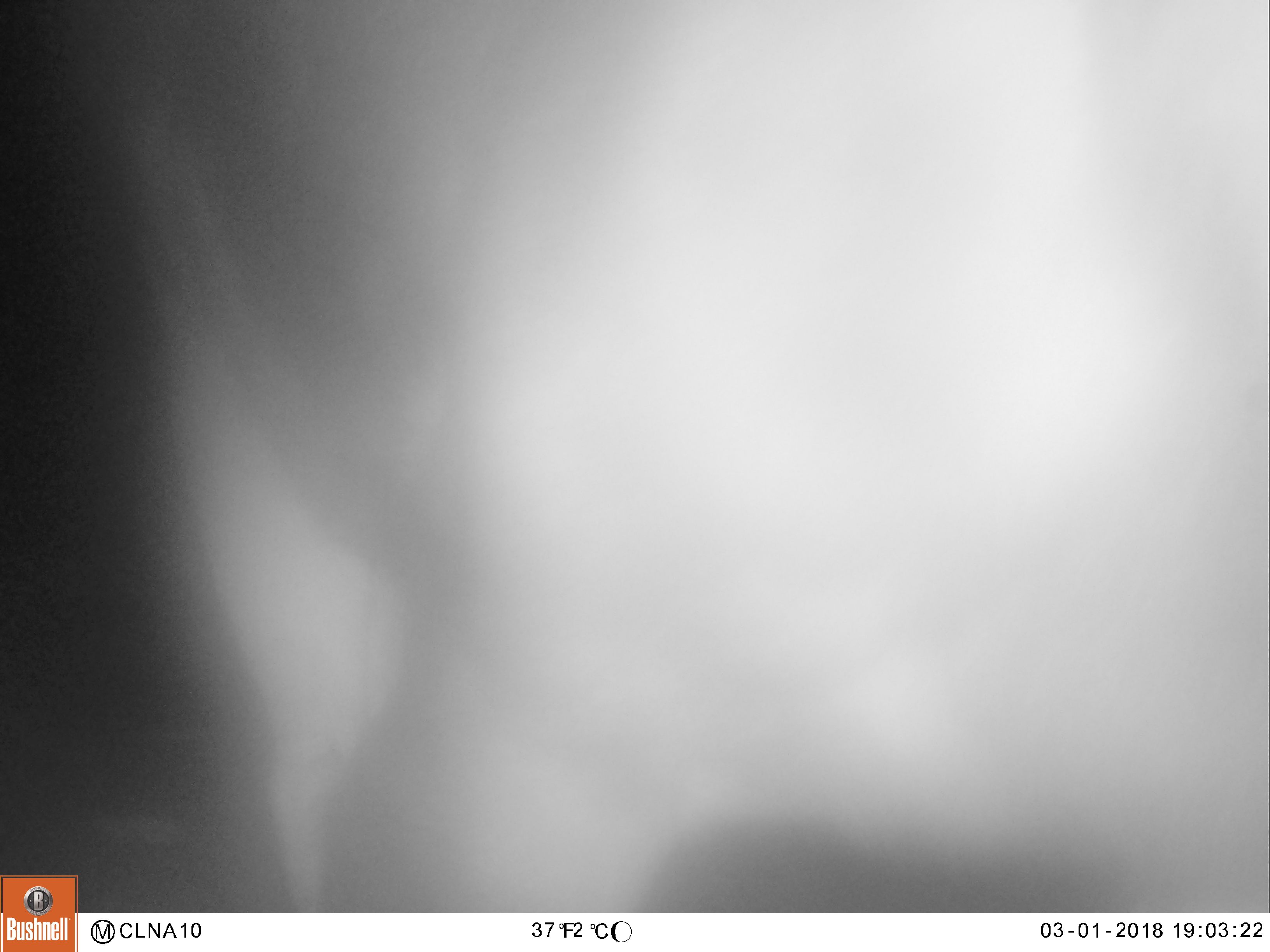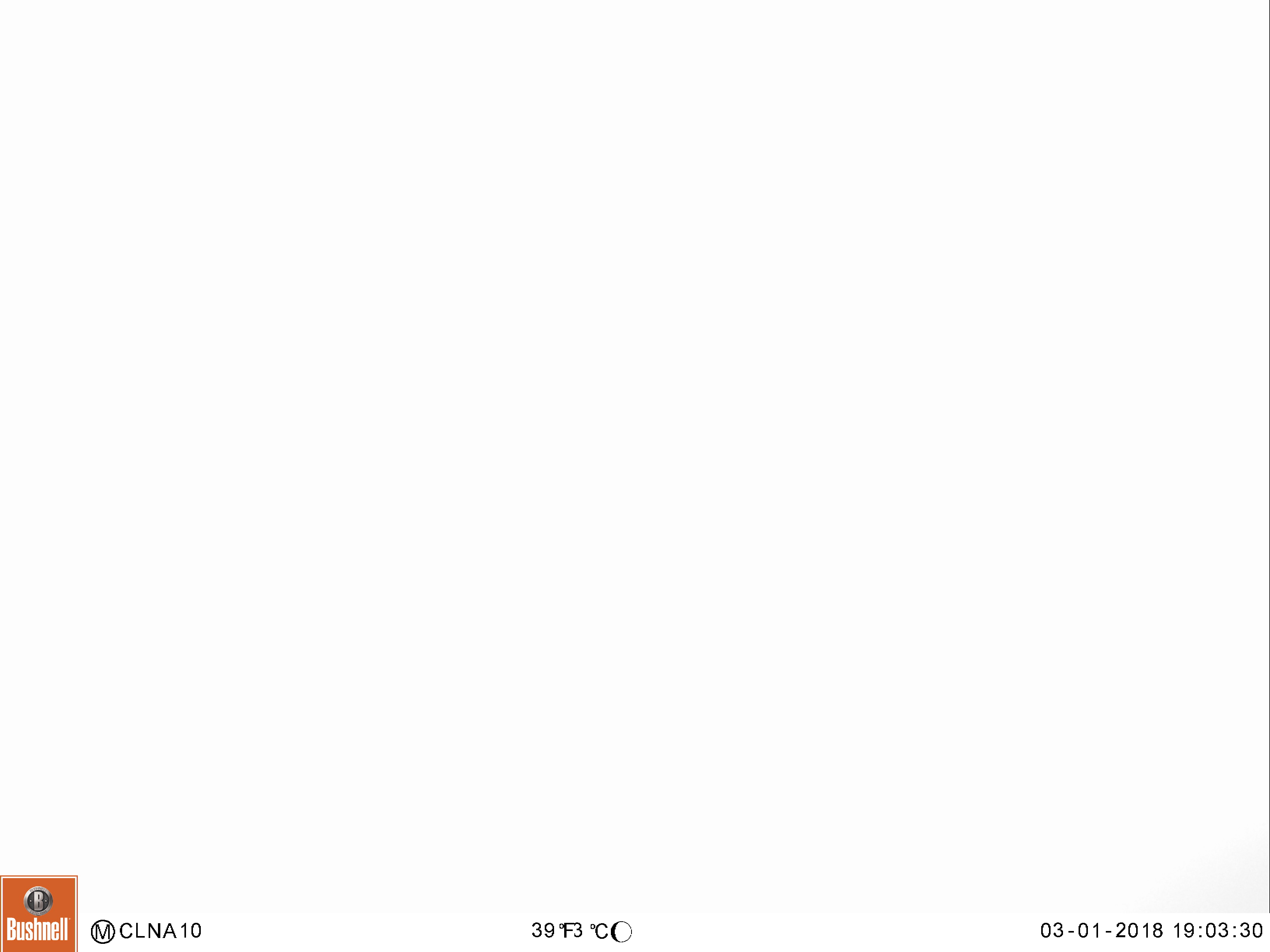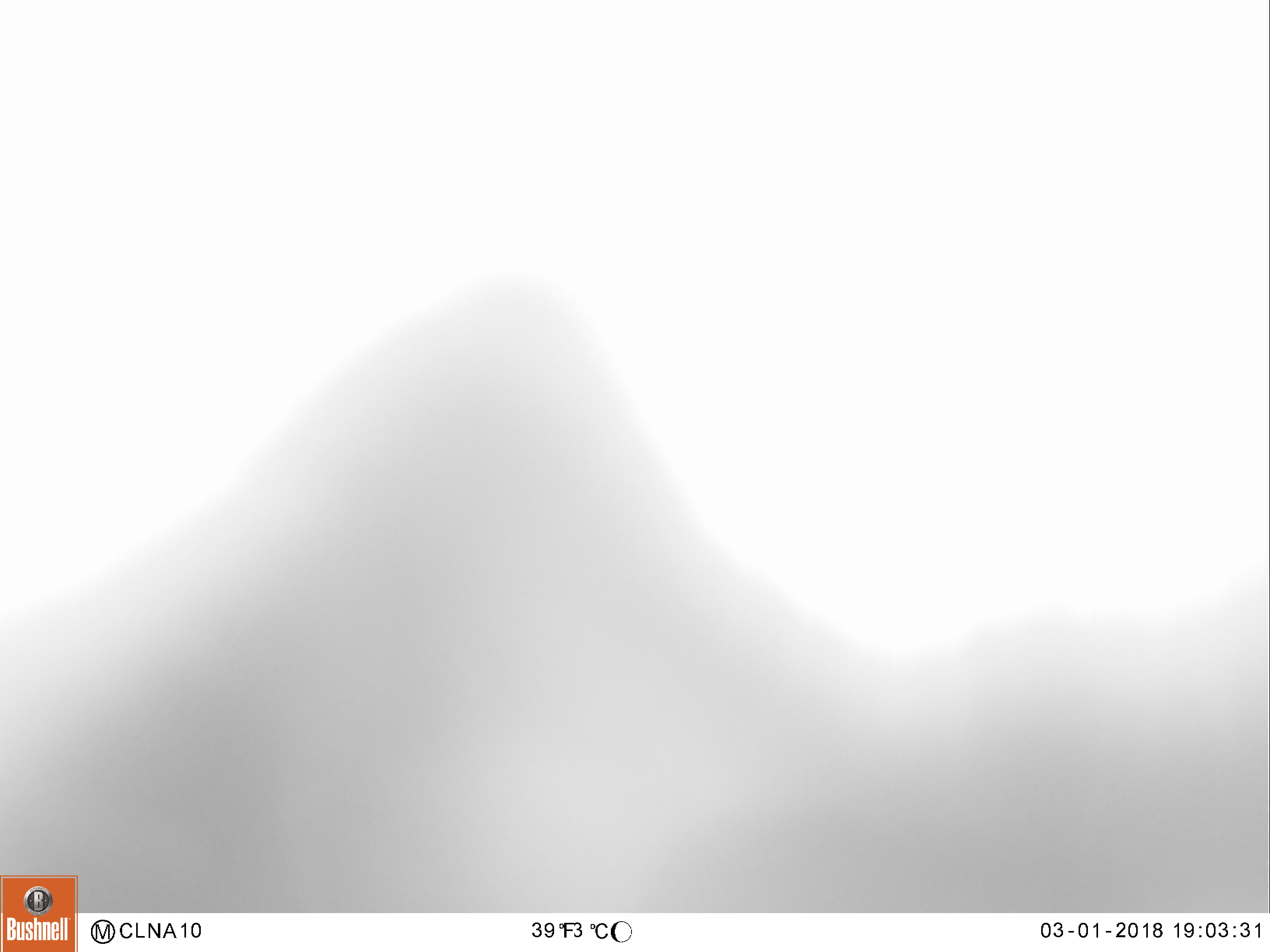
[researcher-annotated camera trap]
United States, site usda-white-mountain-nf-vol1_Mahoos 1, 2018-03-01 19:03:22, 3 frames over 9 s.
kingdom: Animalia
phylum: Chordata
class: Mammalia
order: Artiodactyla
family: Cervidae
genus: Alces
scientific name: Alces alces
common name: moose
Moose (Alces alces).